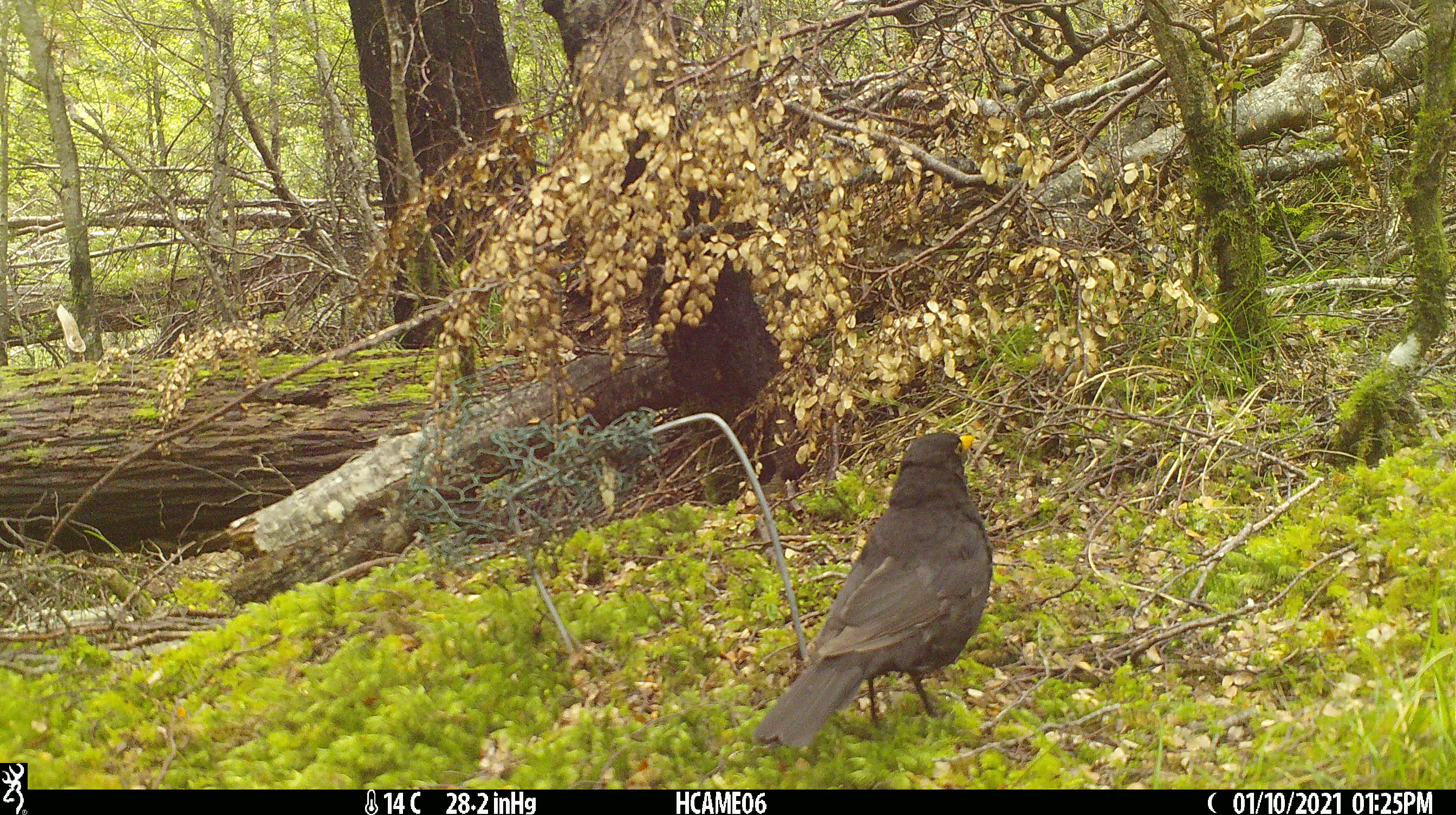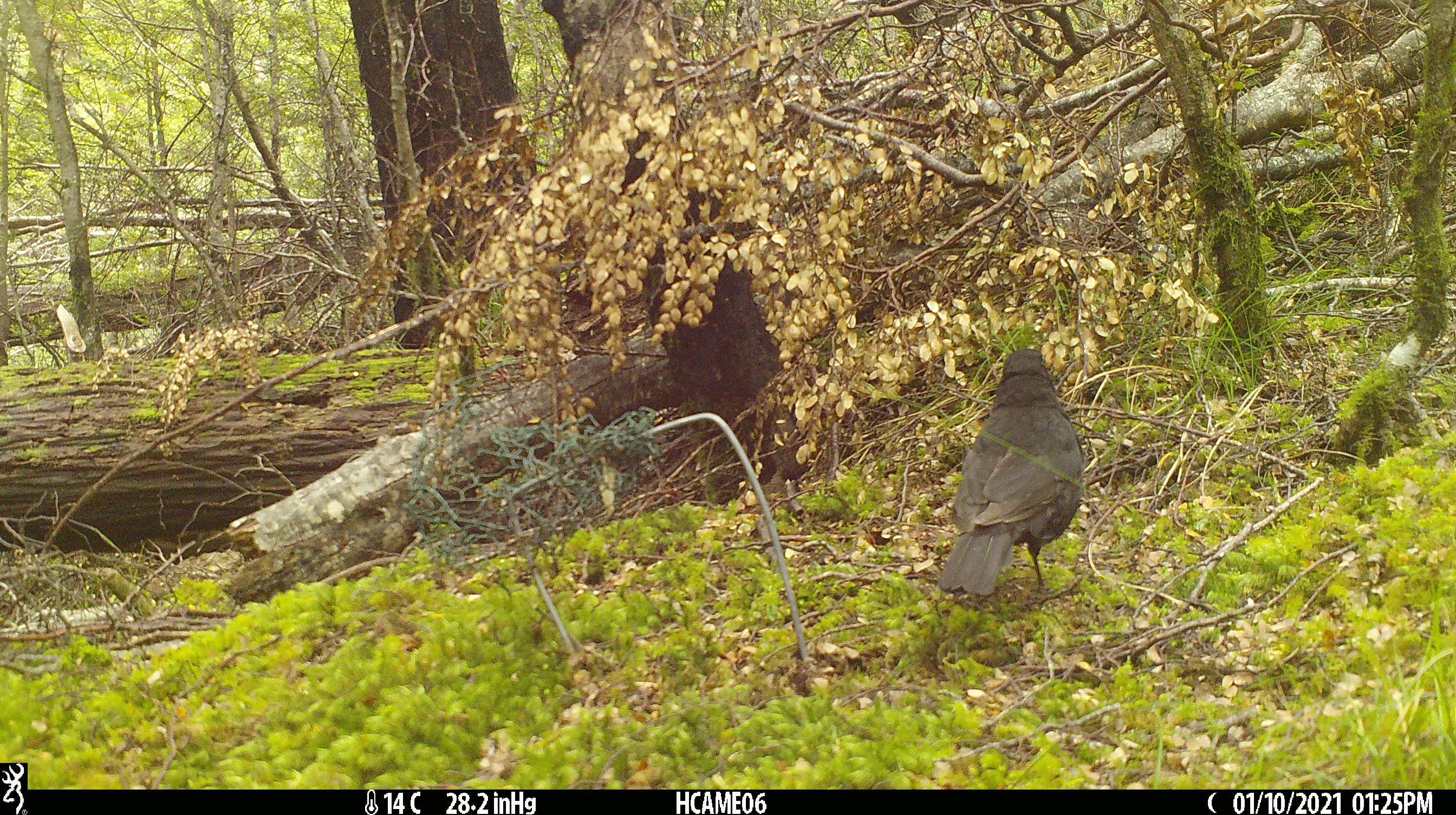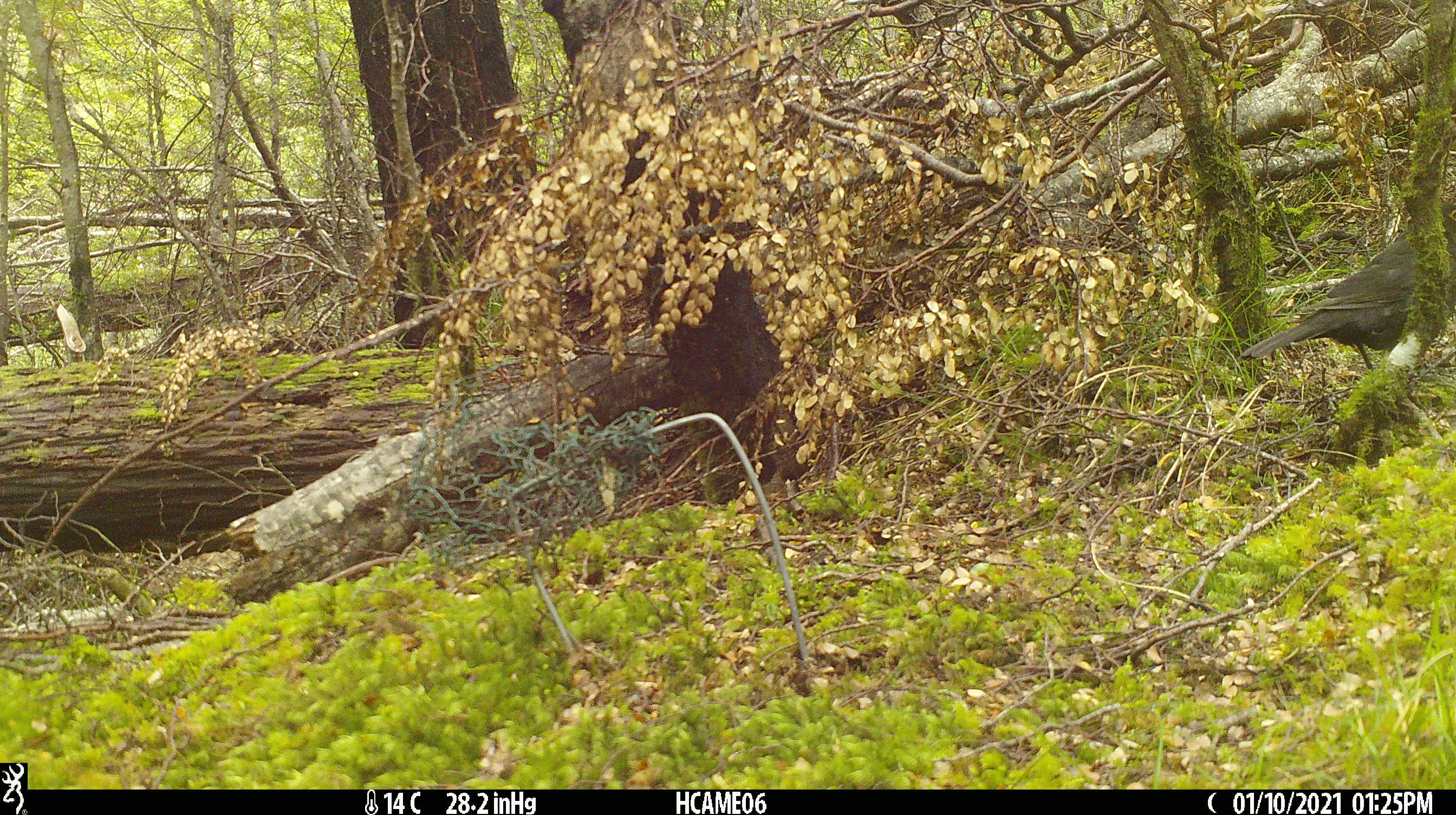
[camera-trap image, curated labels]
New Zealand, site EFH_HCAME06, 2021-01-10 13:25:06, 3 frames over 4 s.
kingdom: Animalia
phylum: Chordata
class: Aves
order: Passeriformes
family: Turdidae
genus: Turdus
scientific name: Turdus merula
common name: eurasian blackbird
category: blackbird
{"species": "blackbird (eurasian blackbird) (Turdus merula)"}